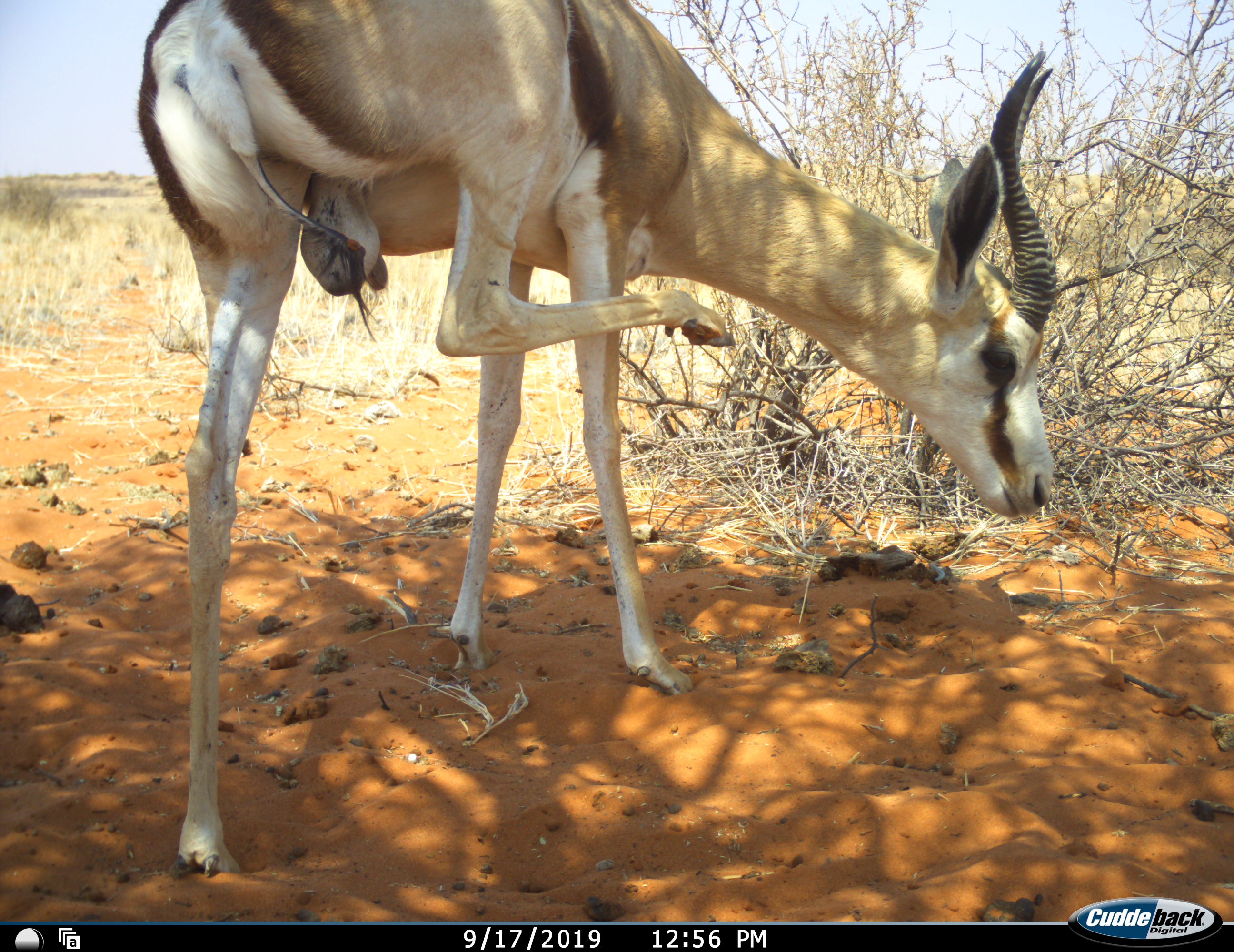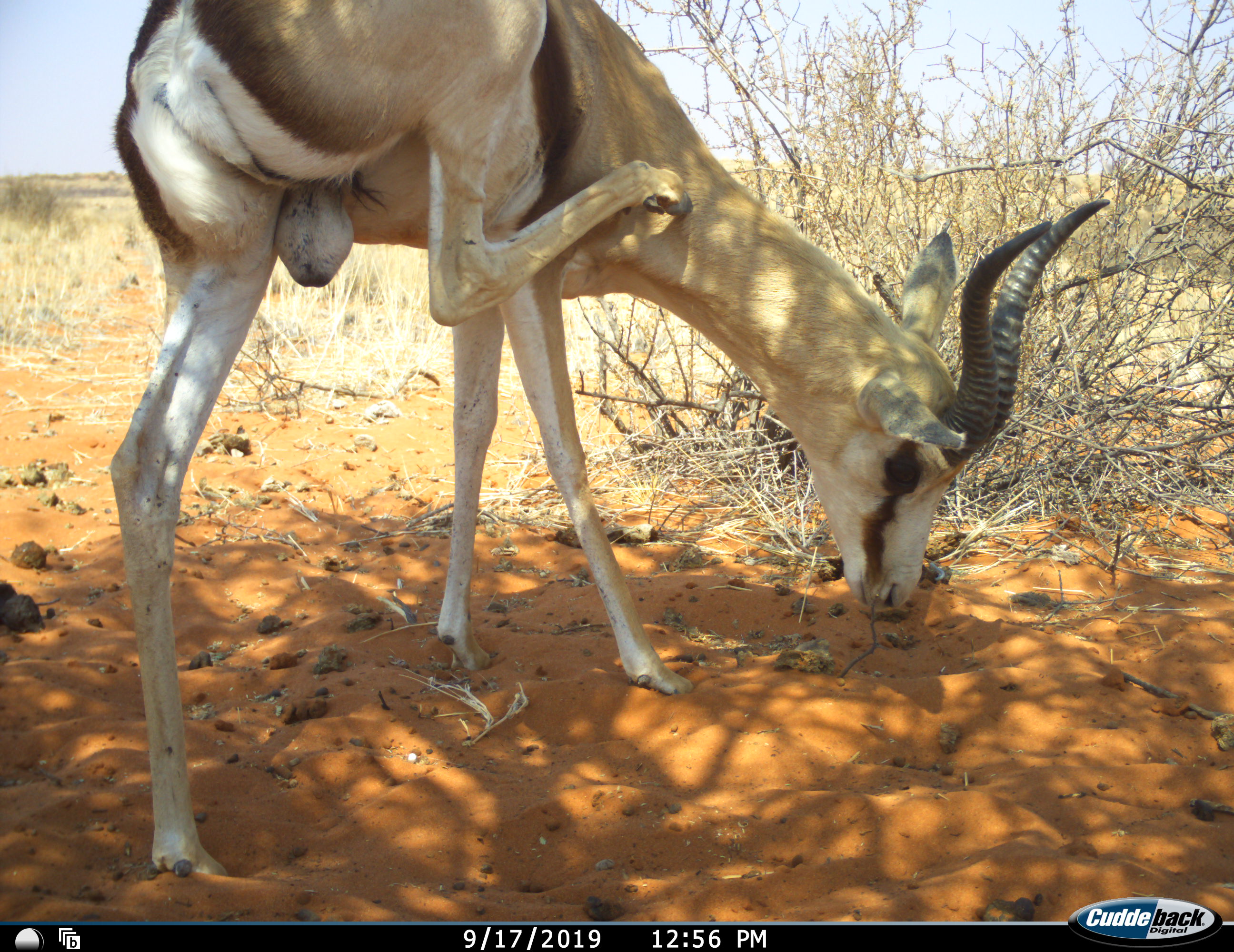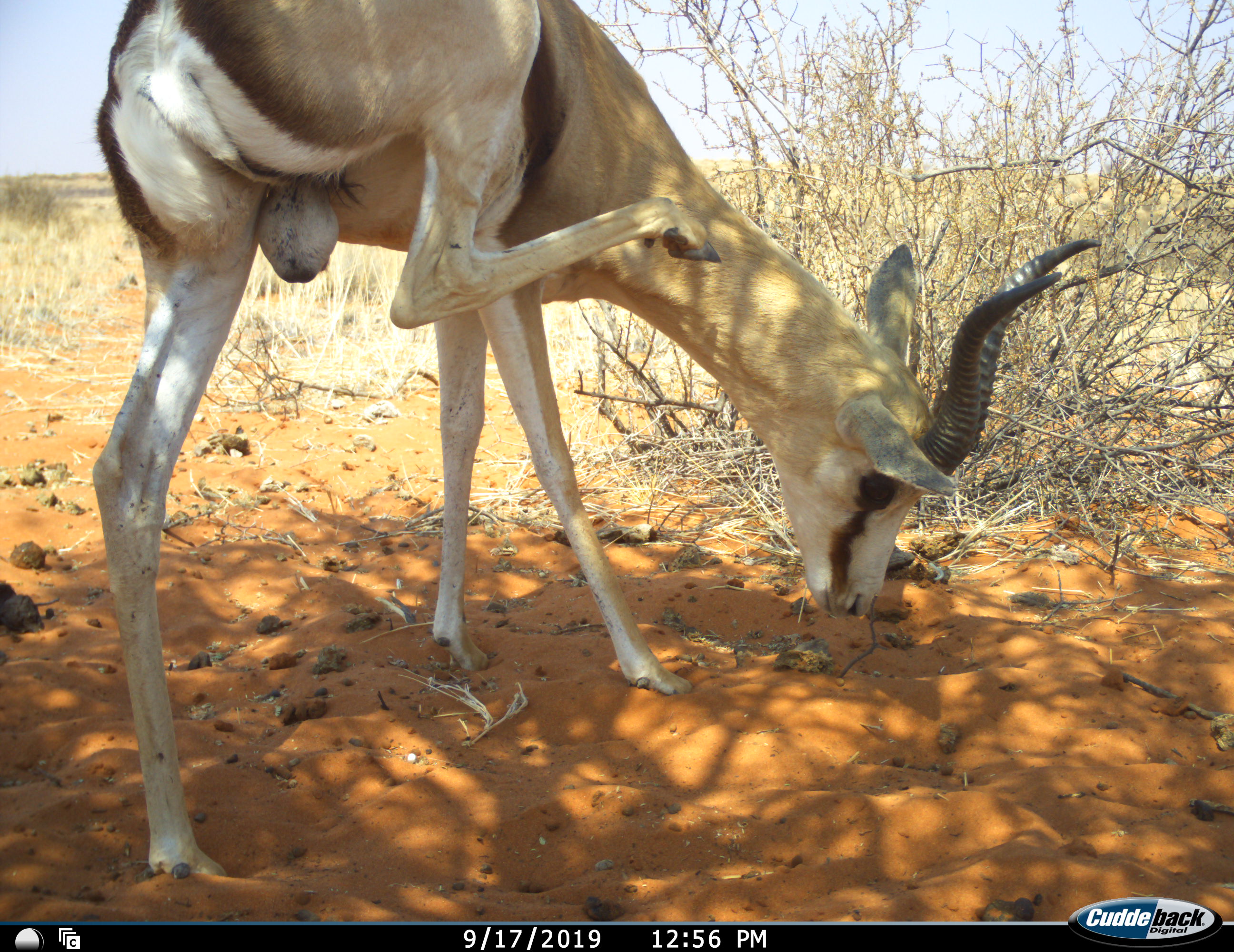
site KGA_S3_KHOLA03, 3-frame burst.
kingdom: Animalia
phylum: Chordata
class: Mammalia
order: Artiodactyla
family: Bovidae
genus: Antidorcas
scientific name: Antidorcas marsupialis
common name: springbok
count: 1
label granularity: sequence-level